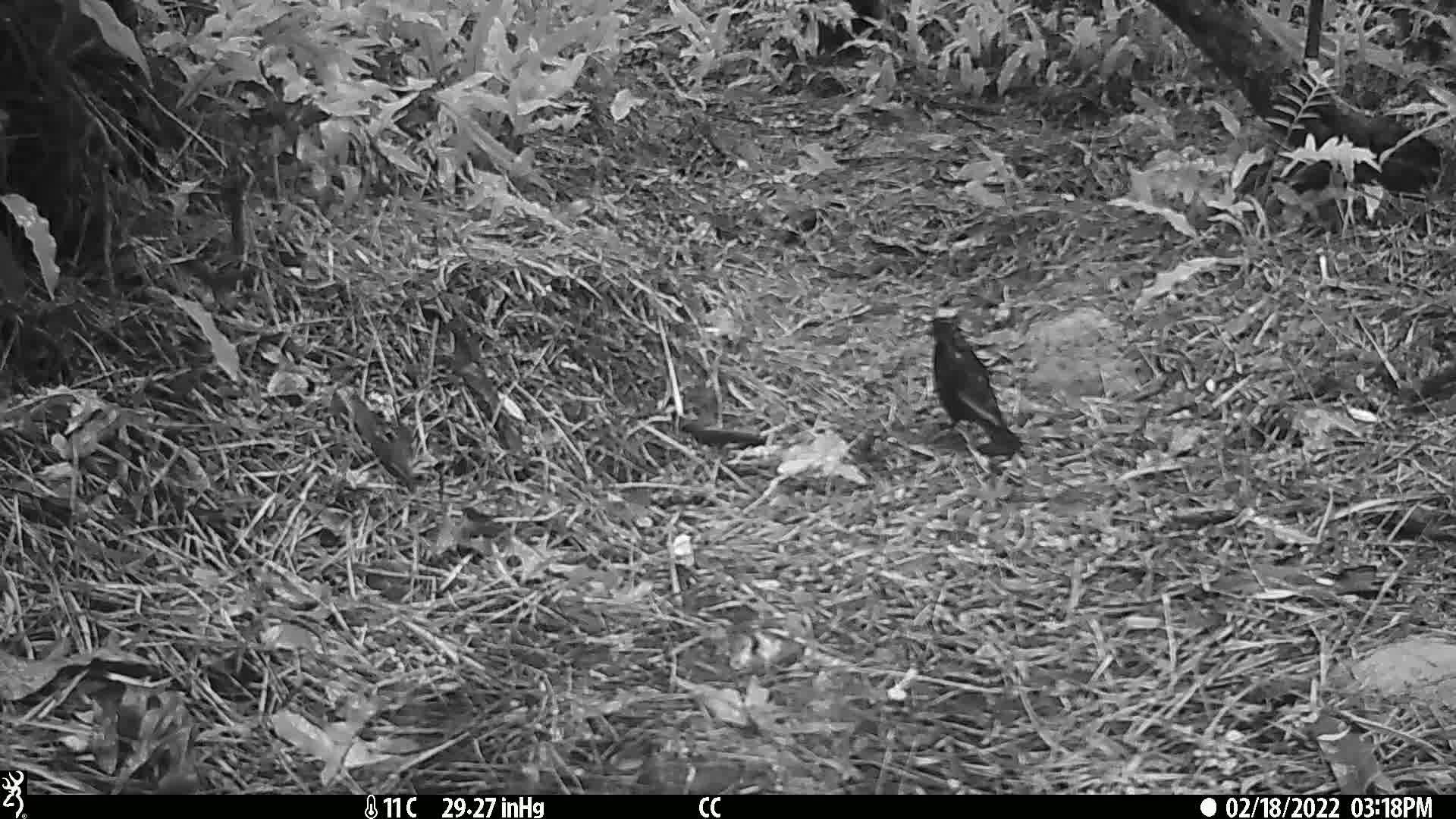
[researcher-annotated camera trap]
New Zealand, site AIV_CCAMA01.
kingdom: Animalia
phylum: Chordata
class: Aves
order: Passeriformes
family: Turdidae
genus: Turdus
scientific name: Turdus merula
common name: eurasian blackbird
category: blackbird